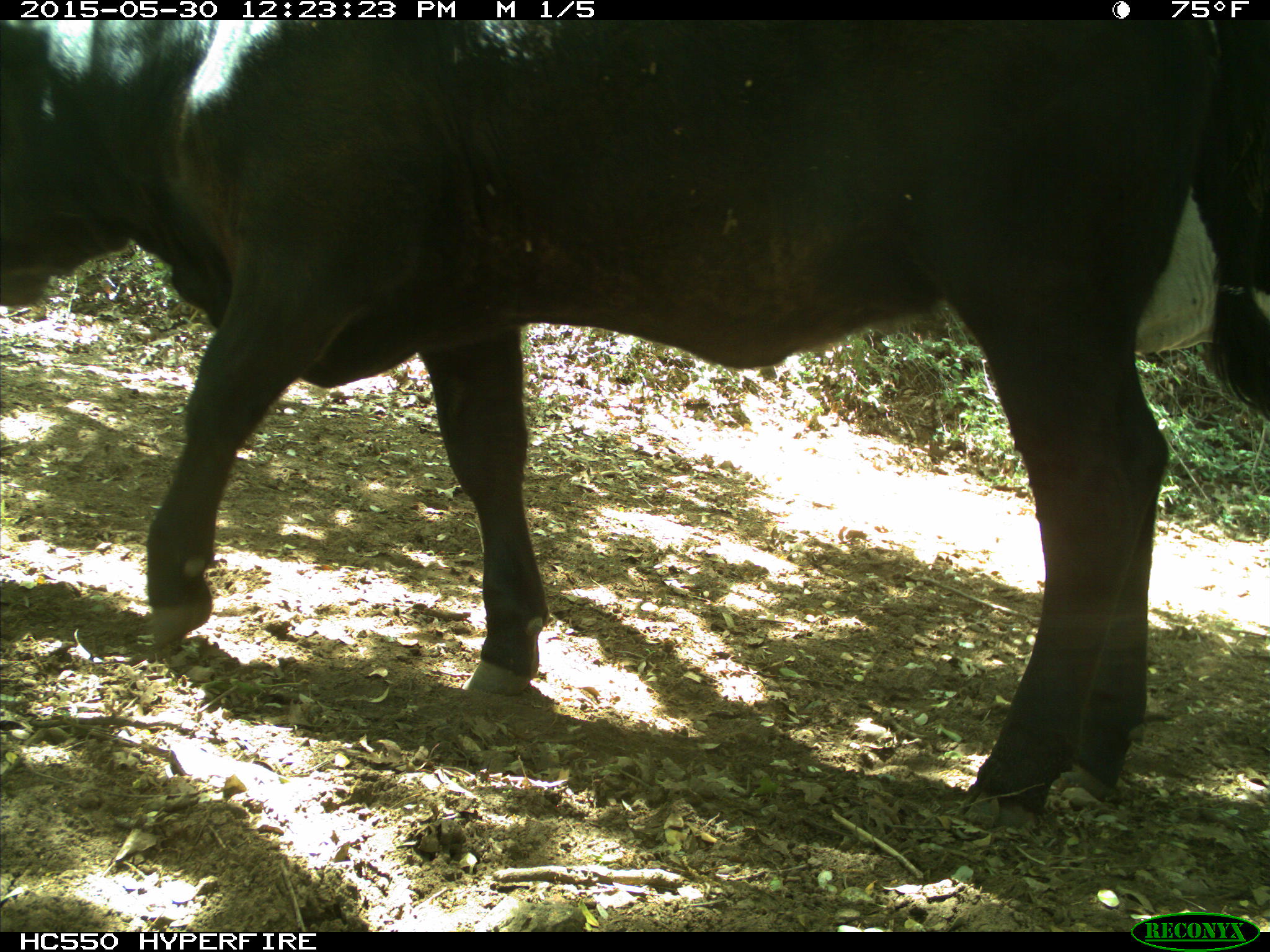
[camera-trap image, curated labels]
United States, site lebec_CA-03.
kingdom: Animalia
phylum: Chordata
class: Mammalia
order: Artiodactyla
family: Bovidae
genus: Bos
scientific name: Bos taurus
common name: domestic cow